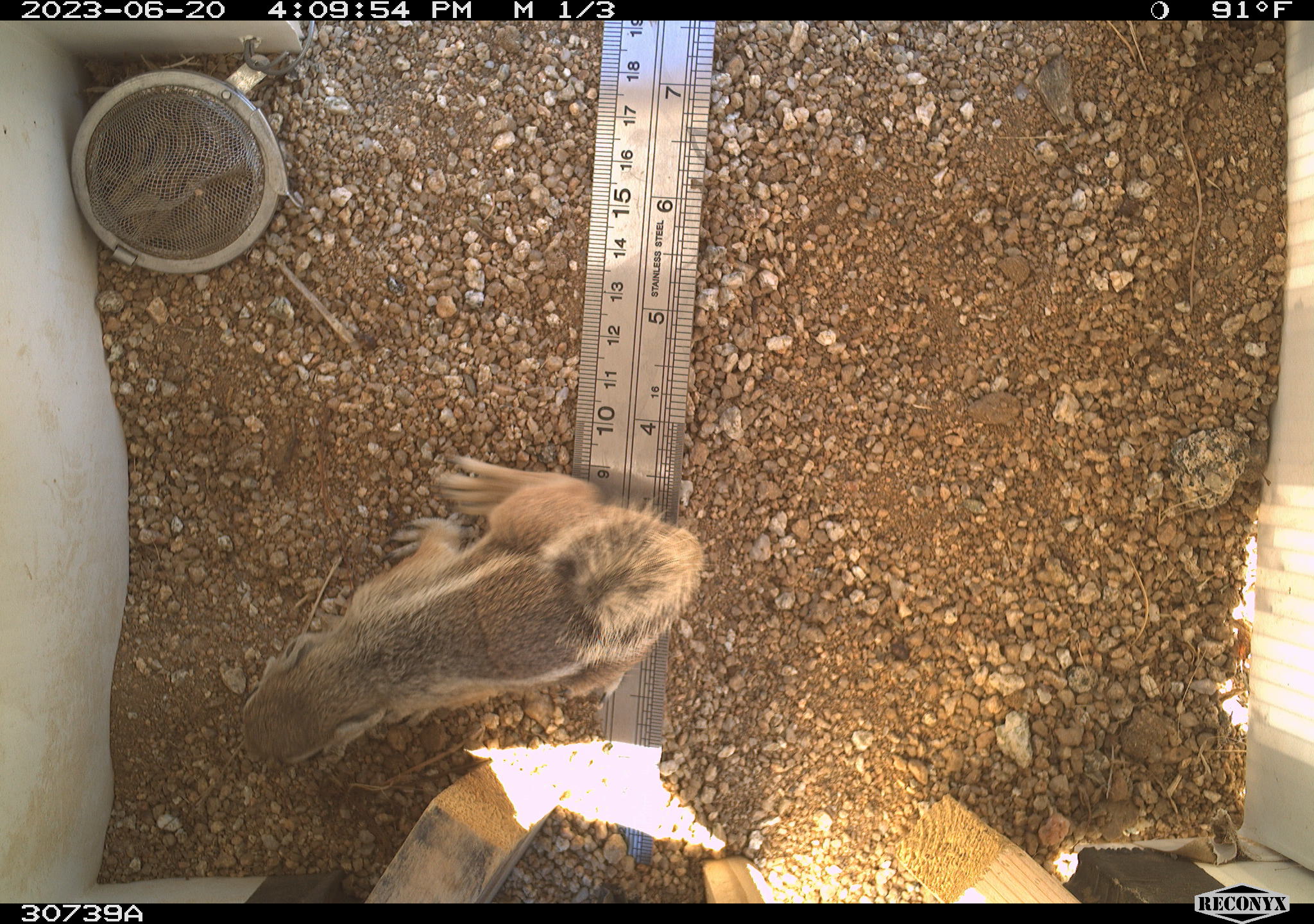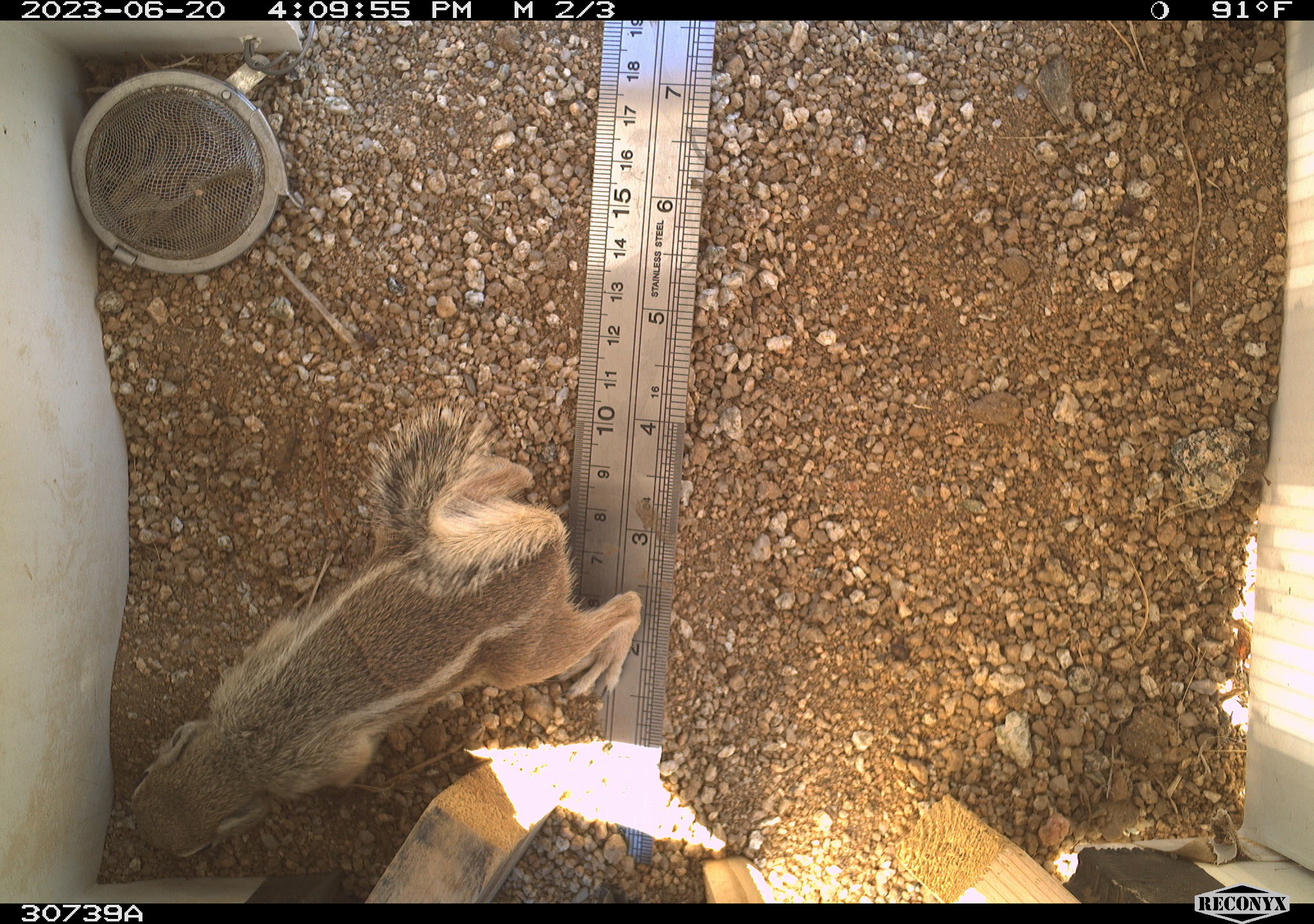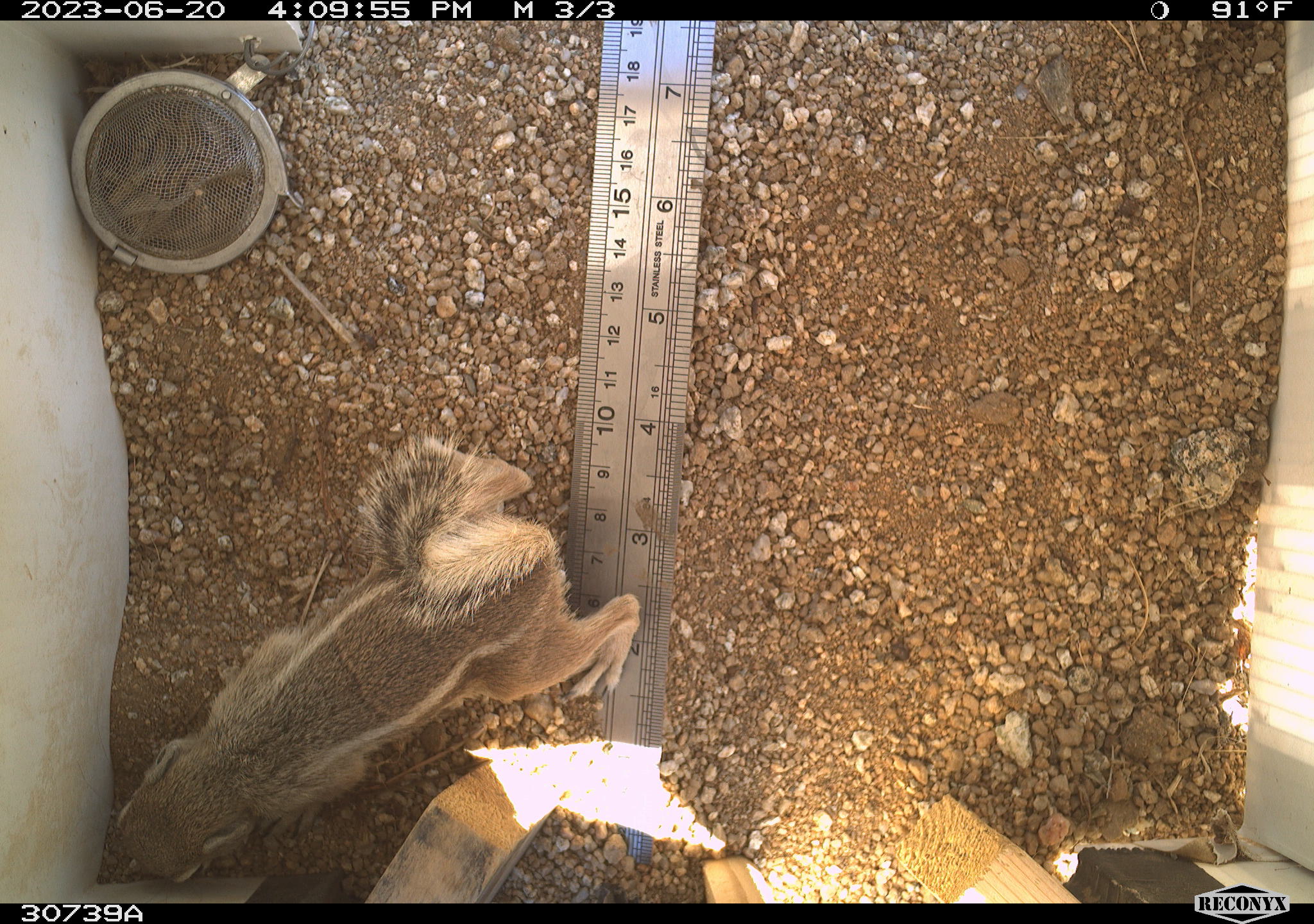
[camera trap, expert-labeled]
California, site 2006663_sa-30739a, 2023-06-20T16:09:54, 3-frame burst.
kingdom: Animalia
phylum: Chordata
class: Mammalia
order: Rodentia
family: Sciuridae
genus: Ammospermophilus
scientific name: Ammospermophilus leucurus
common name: white-tailed antelope squirrel